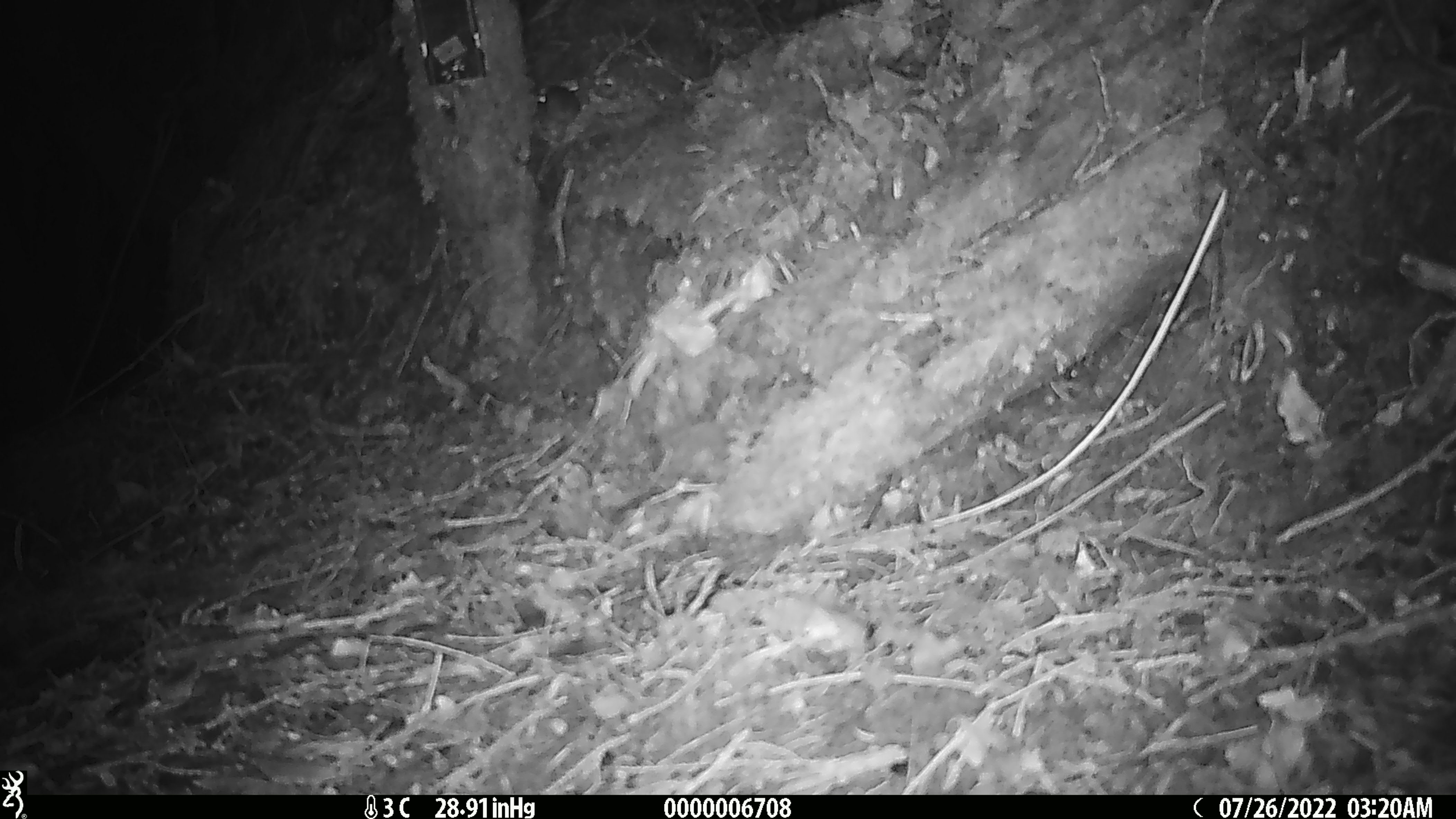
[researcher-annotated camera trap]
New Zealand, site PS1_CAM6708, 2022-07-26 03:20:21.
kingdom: Animalia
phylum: Chordata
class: Mammalia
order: Rodentia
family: Muridae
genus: Mus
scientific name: Mus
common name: mouse